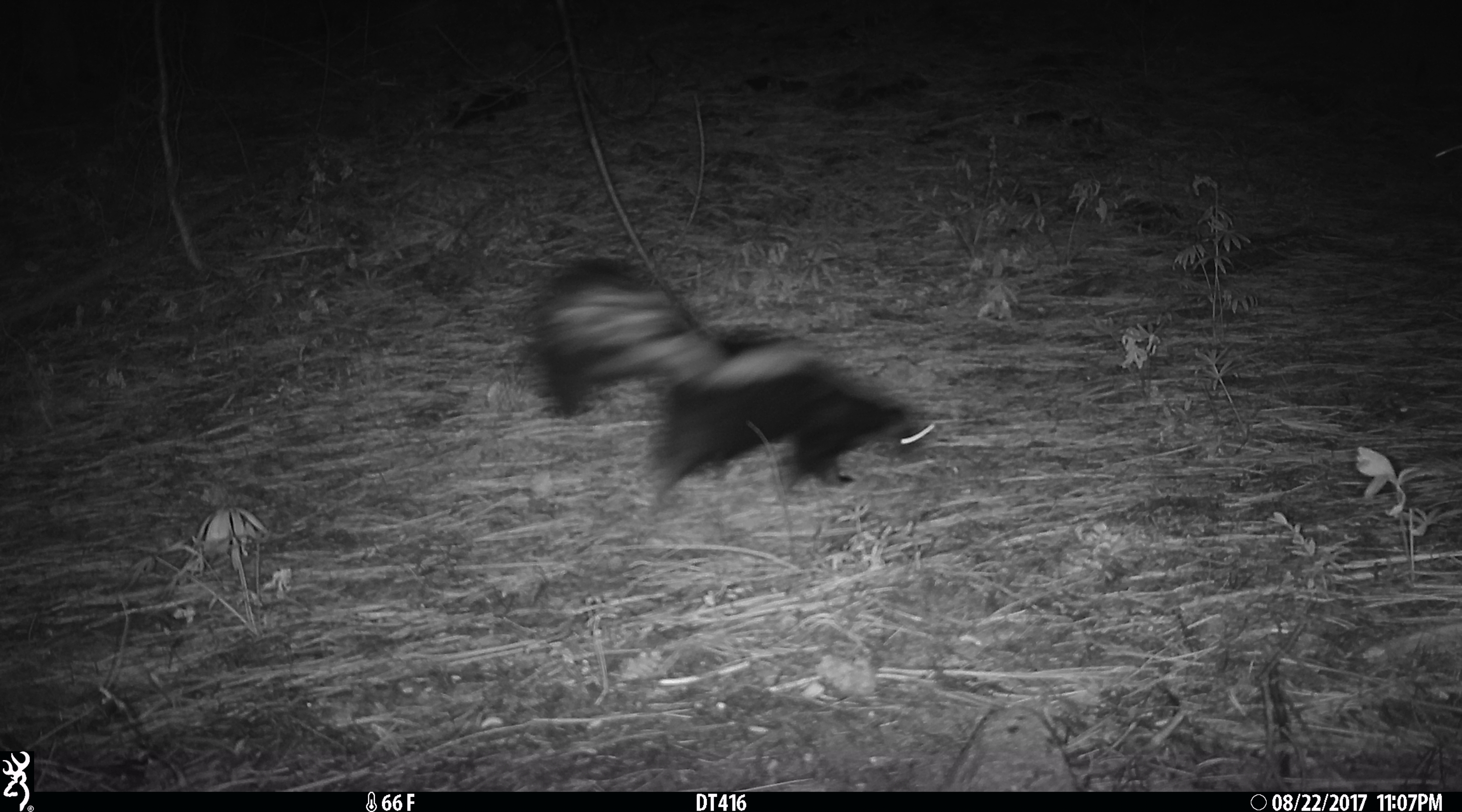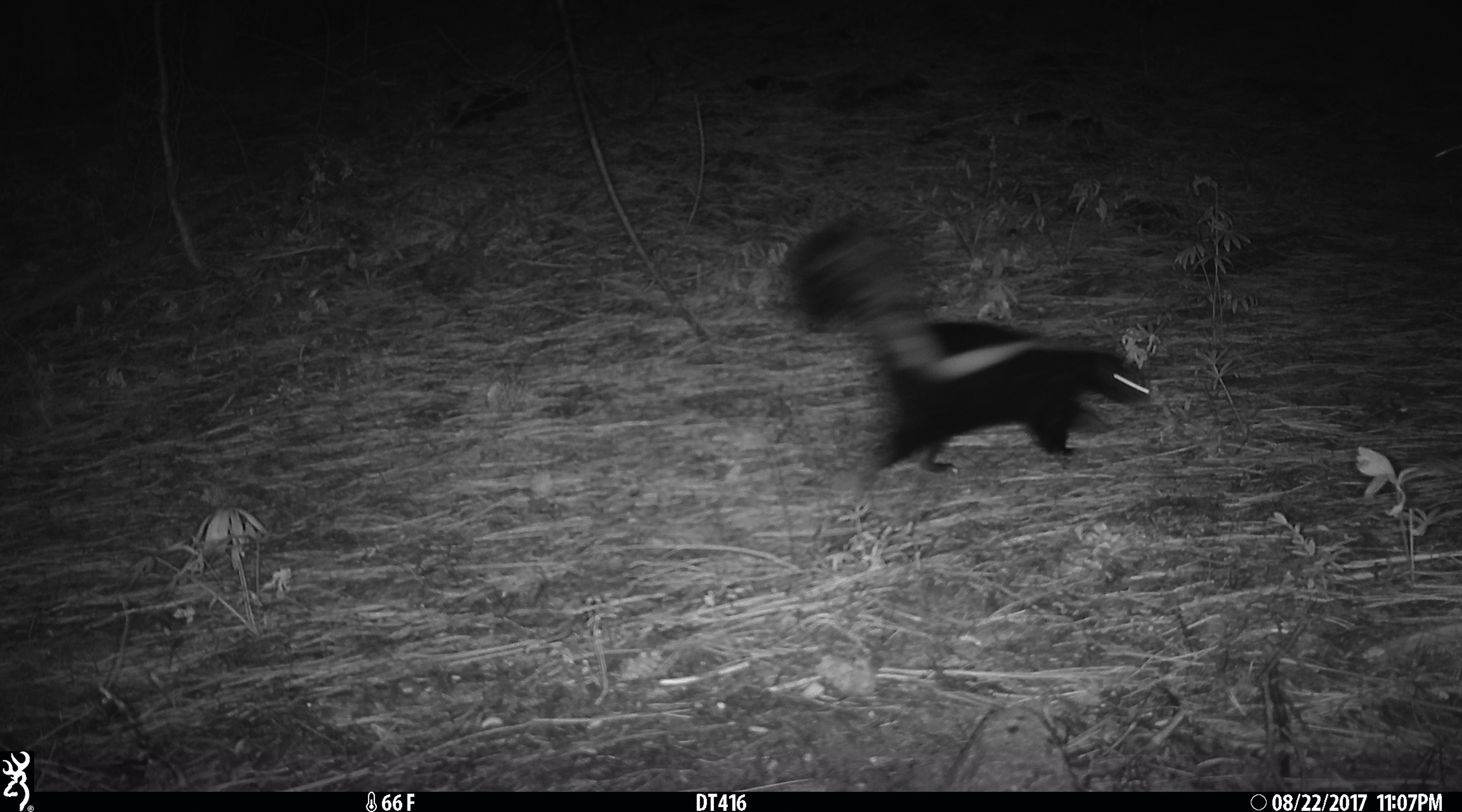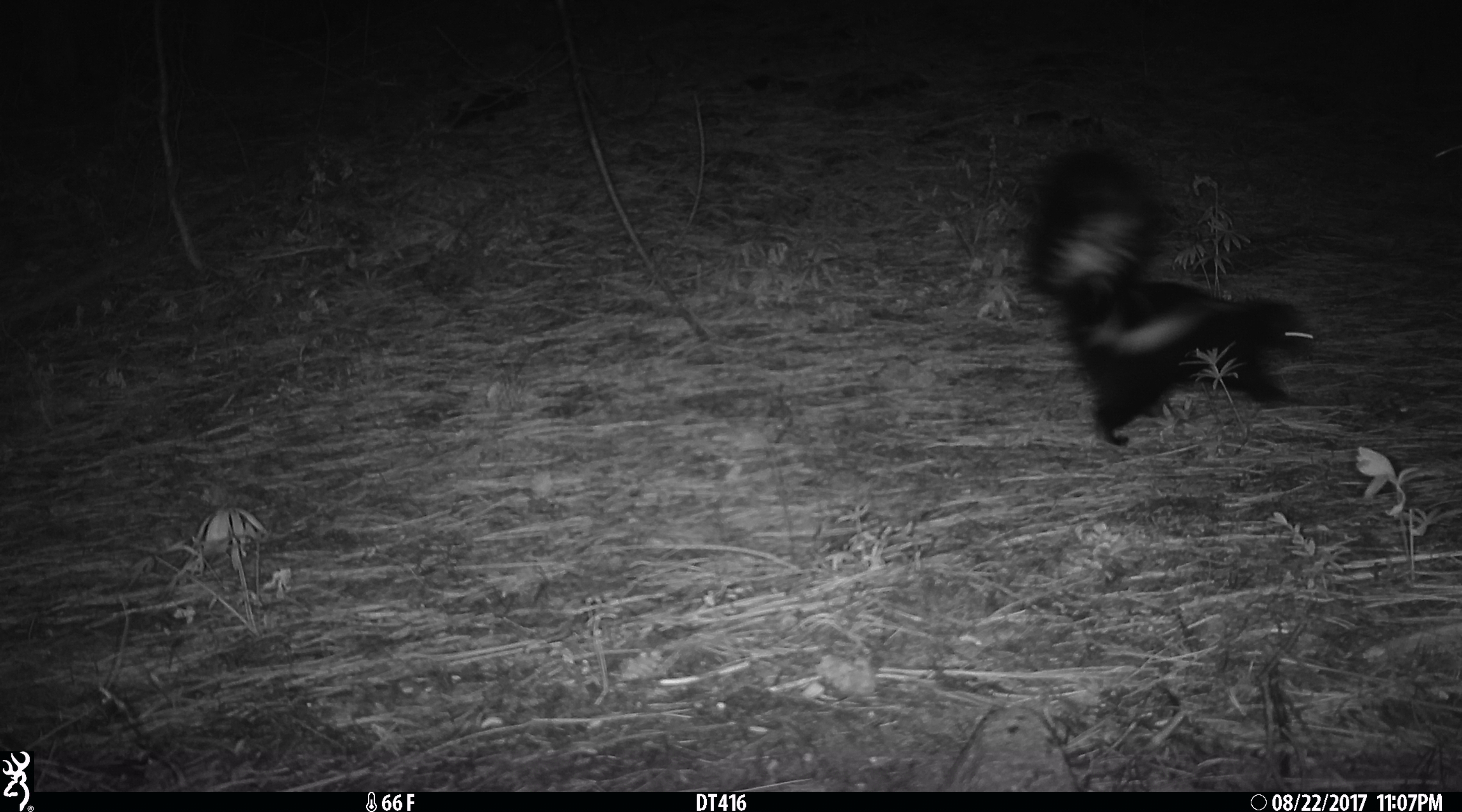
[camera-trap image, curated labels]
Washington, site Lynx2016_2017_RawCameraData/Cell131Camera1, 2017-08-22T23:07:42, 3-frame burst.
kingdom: Animalia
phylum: Chordata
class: Mammalia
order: Carnivora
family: Mephitidae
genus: Mephitis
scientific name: Mephitis mephitis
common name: striped skunk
Mephitis mephitis (striped skunk). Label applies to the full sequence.